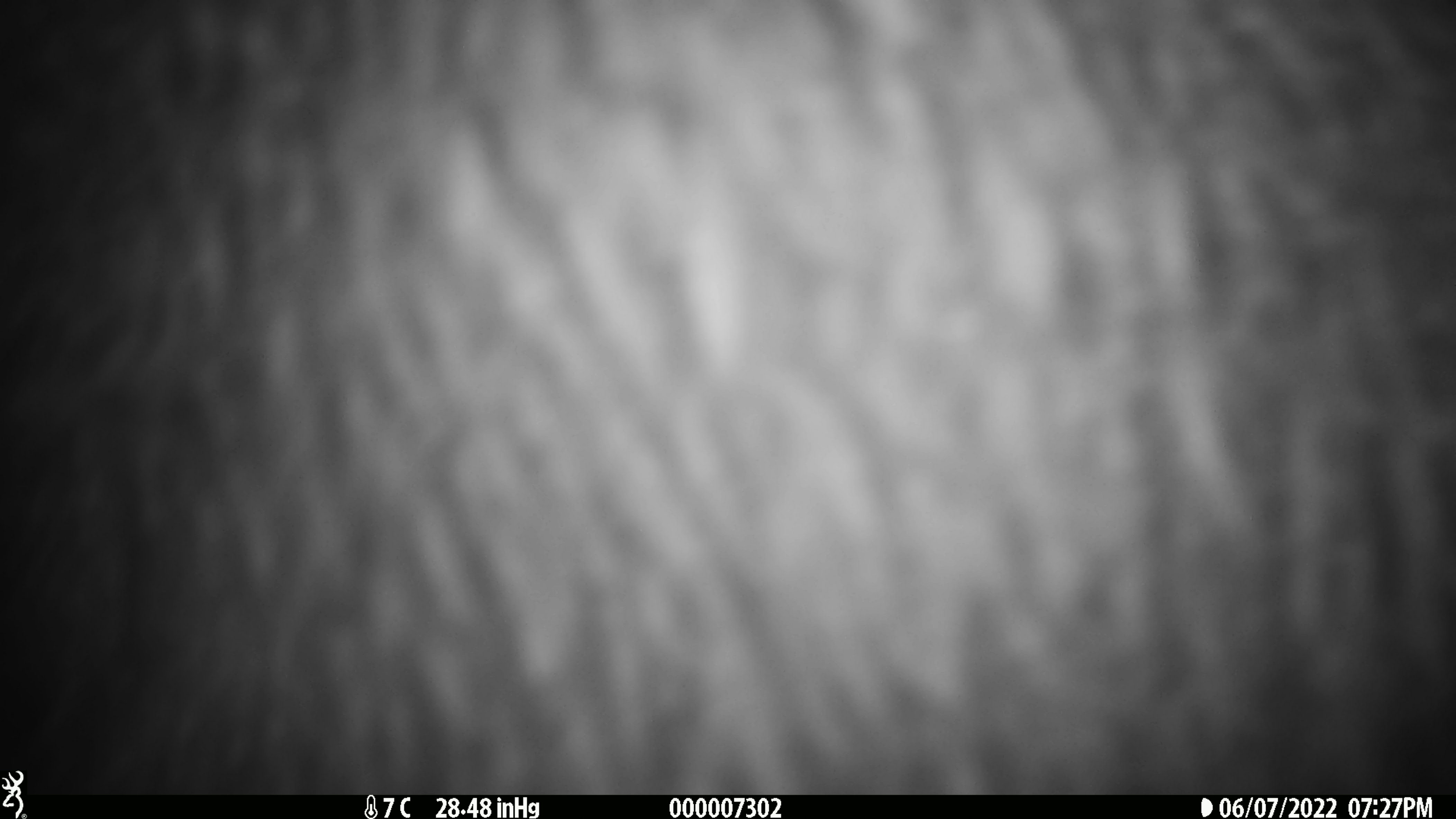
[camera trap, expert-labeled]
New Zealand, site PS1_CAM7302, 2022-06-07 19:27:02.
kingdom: Animalia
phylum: Chordata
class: Aves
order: Apterygiformes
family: Apterygidae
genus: Apteryx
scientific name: Apteryx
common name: kiwi